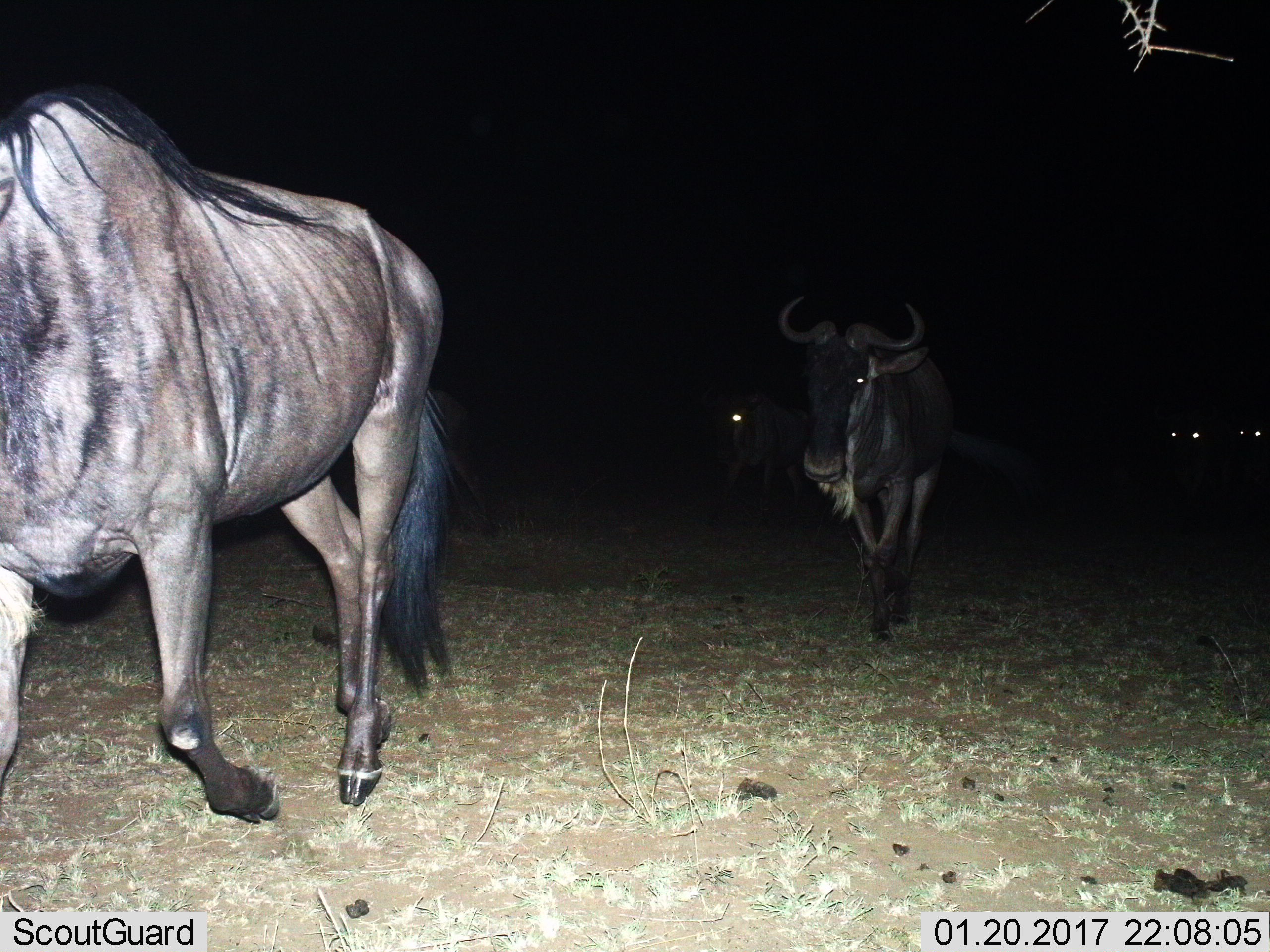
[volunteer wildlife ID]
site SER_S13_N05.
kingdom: Animalia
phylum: Chordata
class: Mammalia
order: Artiodactyla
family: Bovidae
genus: Connochaetes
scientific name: Connochaetes taurinus taurinus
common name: blue wildebeest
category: wildebeestblue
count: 5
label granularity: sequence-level